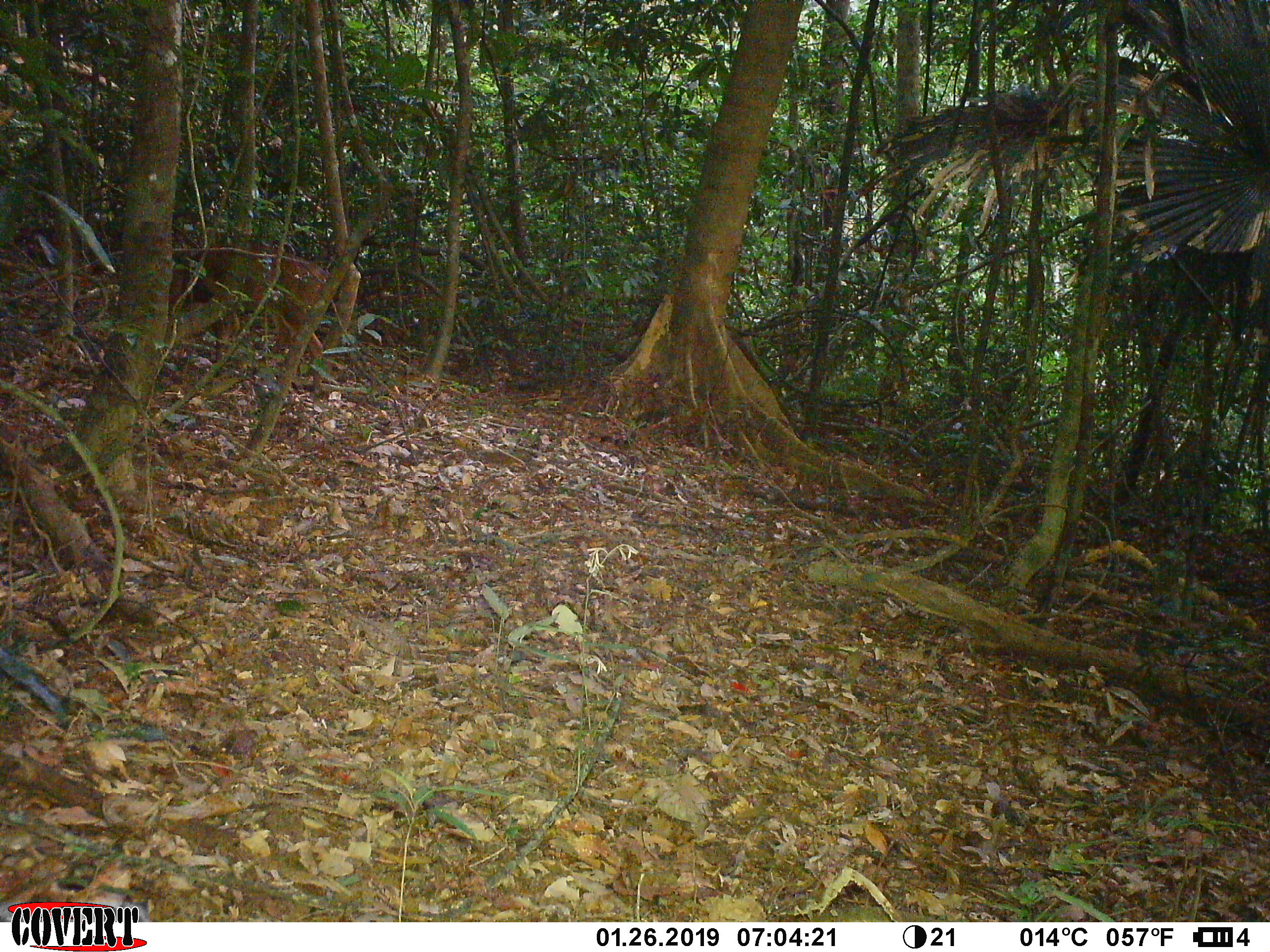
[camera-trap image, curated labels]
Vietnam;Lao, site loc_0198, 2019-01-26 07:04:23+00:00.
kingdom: Animalia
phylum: Chordata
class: Mammalia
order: Artiodactyla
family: Cervidae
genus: Muntiacus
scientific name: Muntiacus vuquangensis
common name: large-antlered muntjac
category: large antlered muntjac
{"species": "large antlered muntjac (large-antlered muntjac) (Muntiacus vuquangensis)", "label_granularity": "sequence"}